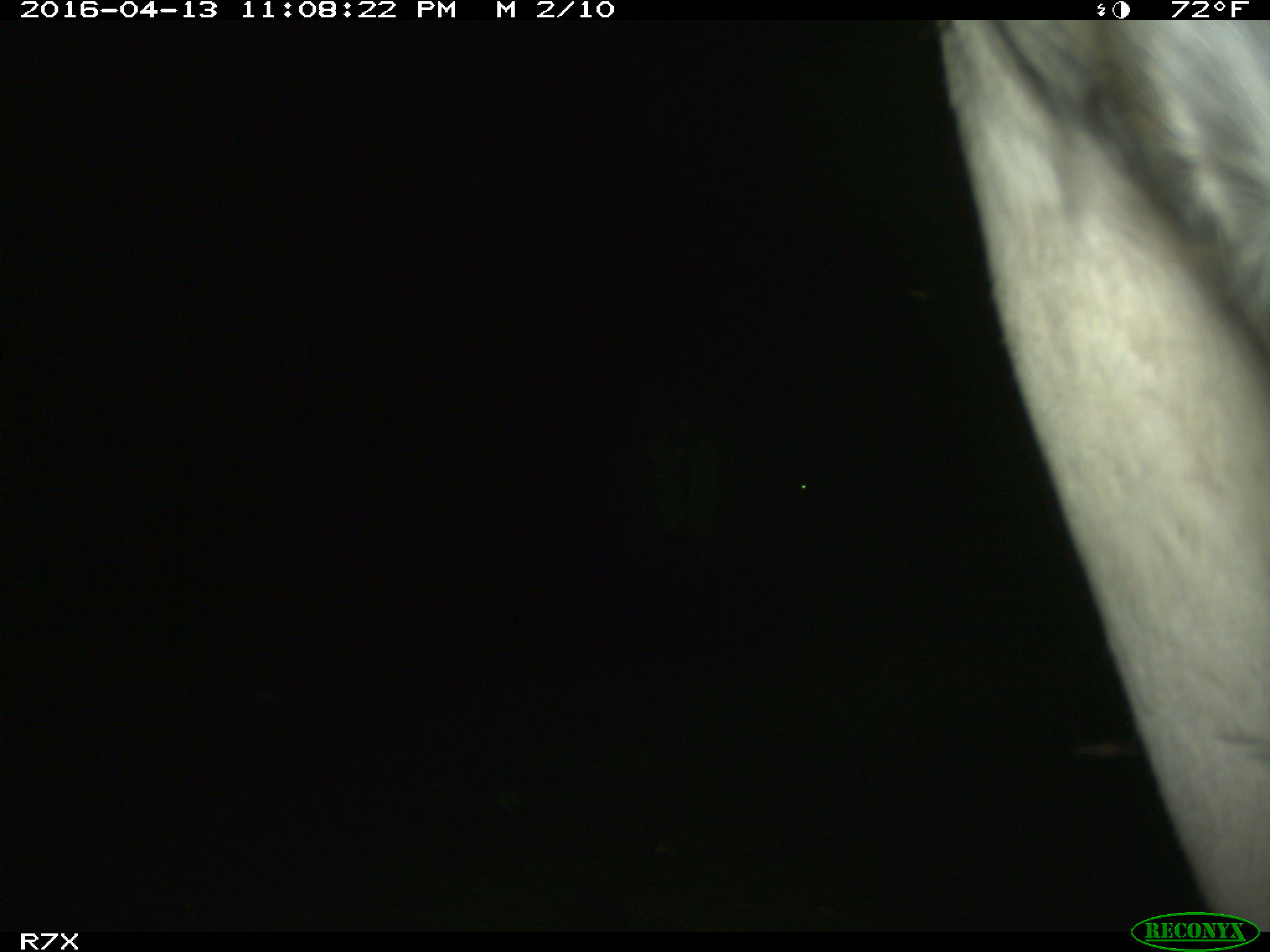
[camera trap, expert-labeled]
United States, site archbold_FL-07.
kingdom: Animalia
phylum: Chordata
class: Mammalia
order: Artiodactyla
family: Bovidae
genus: Bos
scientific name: Bos taurus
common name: domestic cow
Bos taurus (domestic cow).